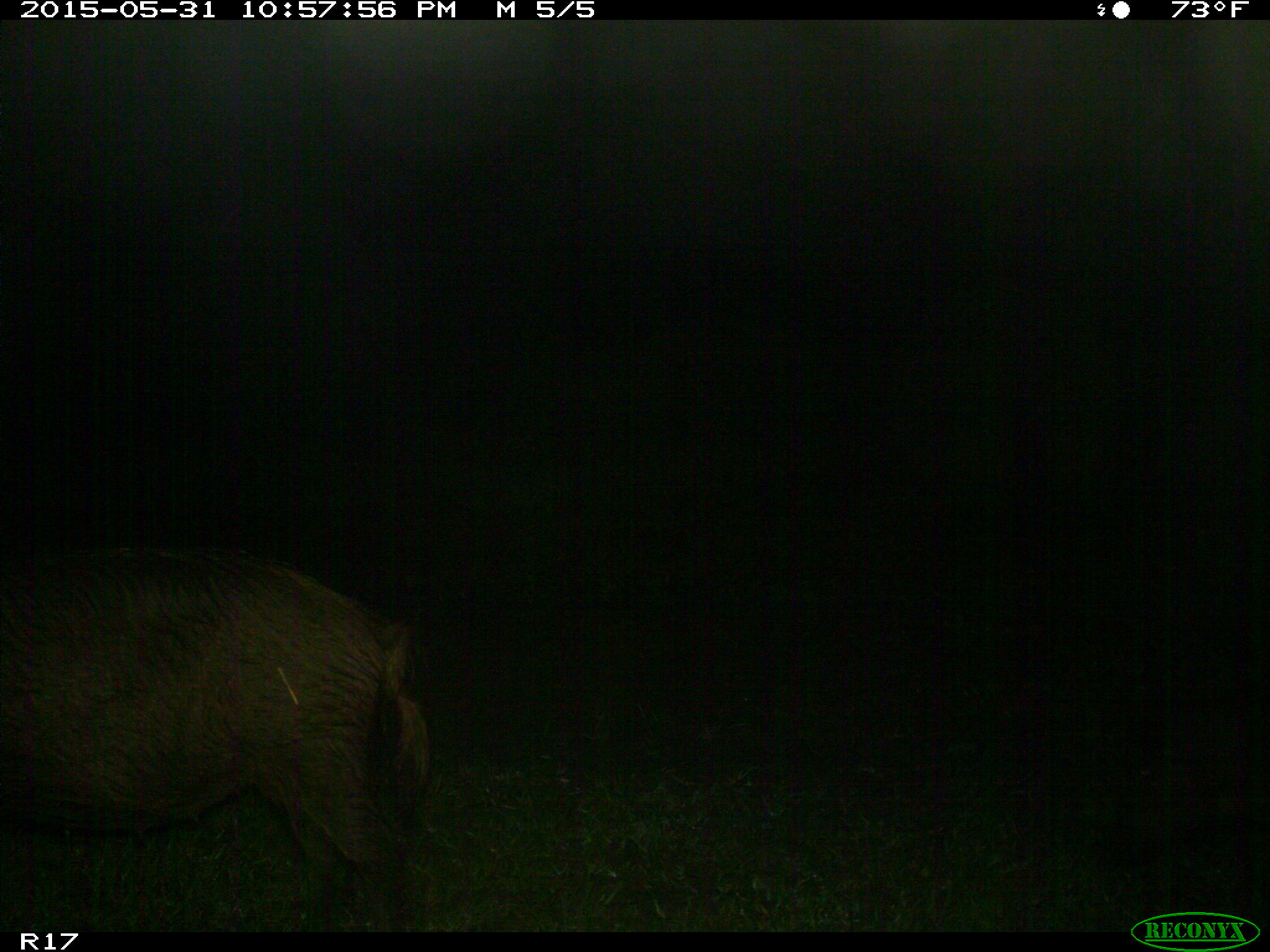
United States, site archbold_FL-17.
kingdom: Animalia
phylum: Chordata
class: Mammalia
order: Artiodactyla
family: Suidae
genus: Sus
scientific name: Sus scrofa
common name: wild boar